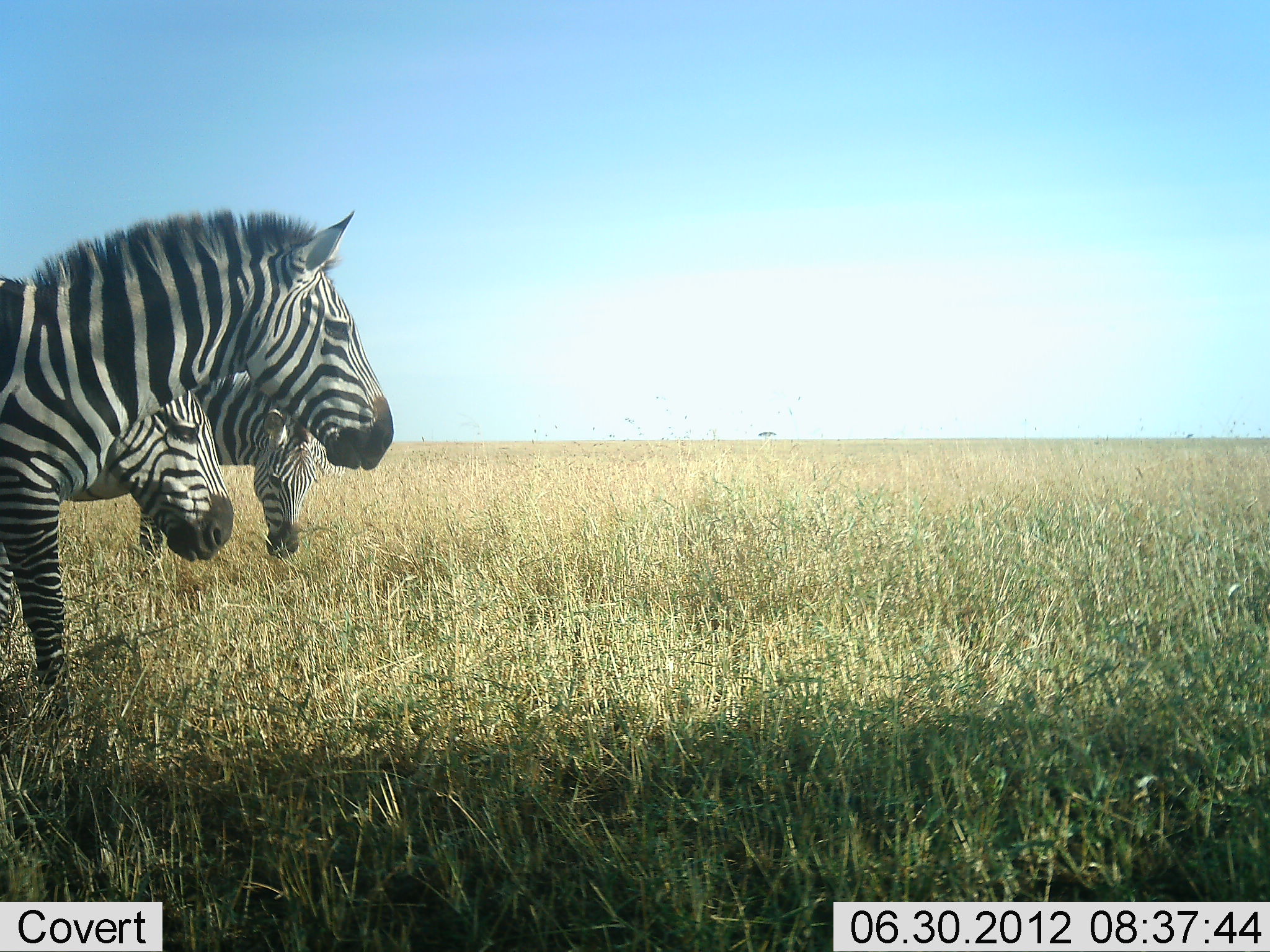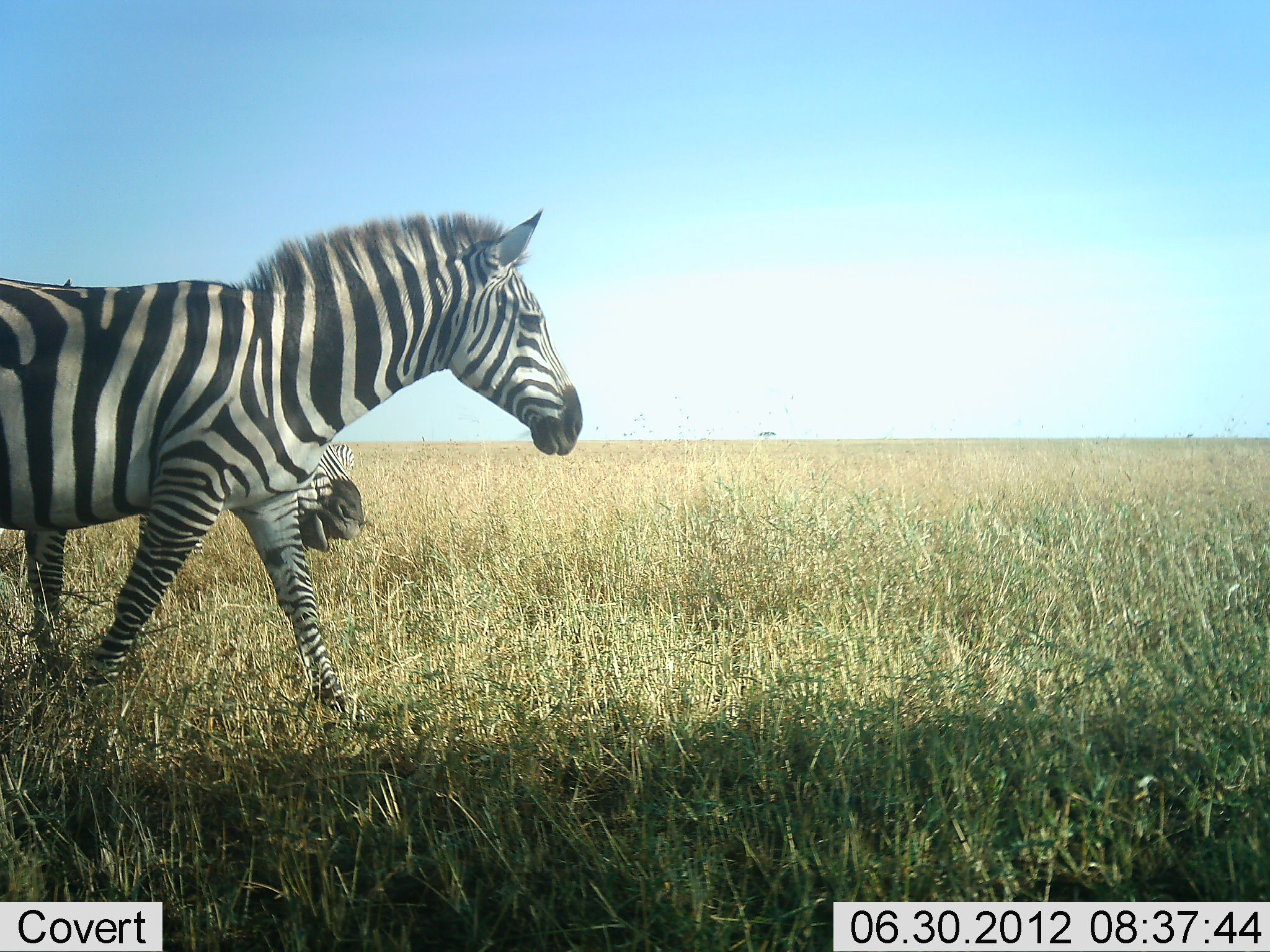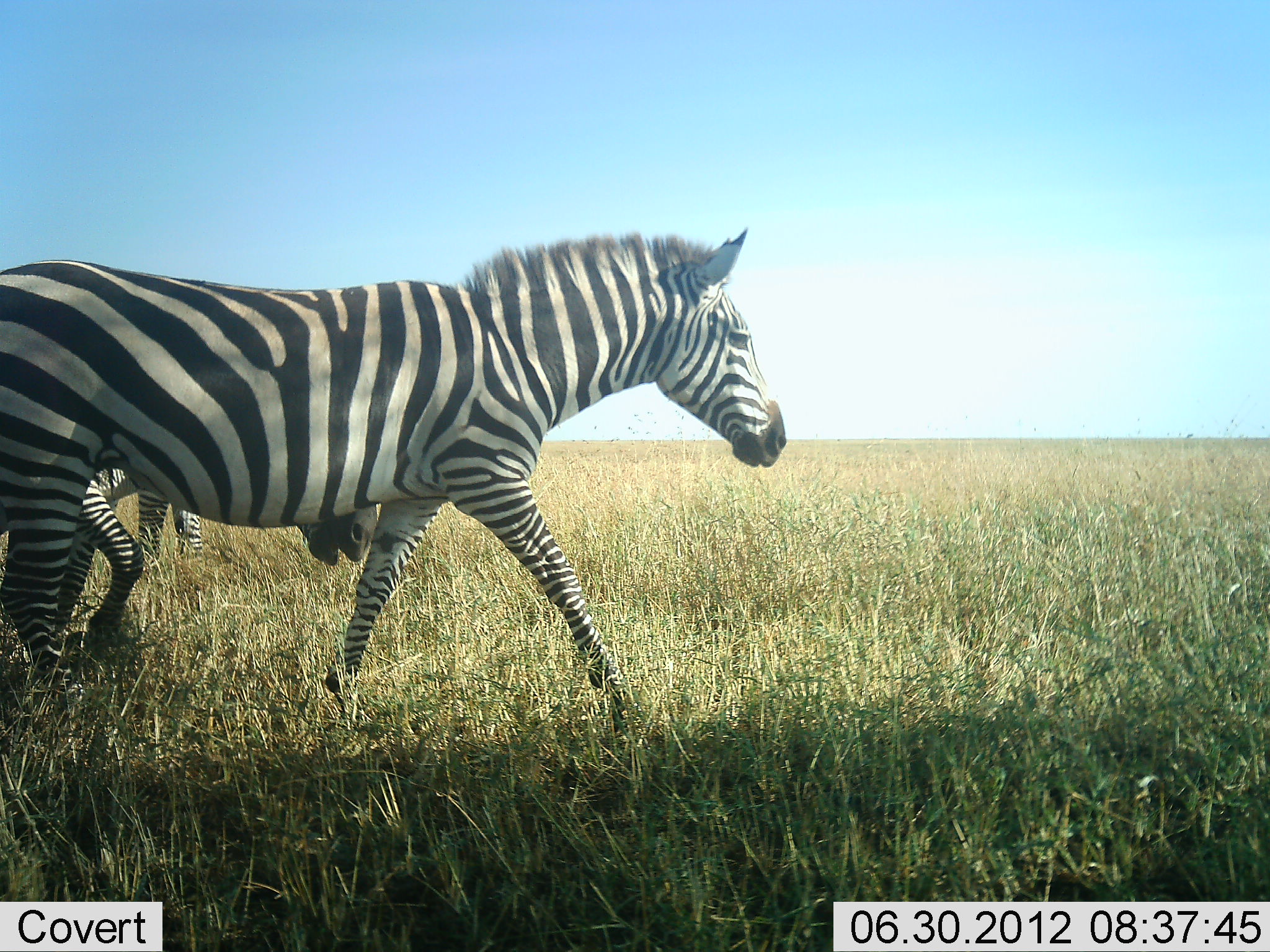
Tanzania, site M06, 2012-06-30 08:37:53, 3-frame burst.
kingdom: Animalia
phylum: Chordata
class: Mammalia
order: Perissodactyla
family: Equidae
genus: Equus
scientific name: Equus quagga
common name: plains zebra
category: zebra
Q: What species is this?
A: Zebra (plains zebra) (Equus quagga).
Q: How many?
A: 3.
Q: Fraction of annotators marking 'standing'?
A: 10%.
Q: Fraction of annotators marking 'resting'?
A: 0%.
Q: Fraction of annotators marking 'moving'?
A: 100%.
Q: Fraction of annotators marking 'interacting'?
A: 20%.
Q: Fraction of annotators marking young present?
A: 0%.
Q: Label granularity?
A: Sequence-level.